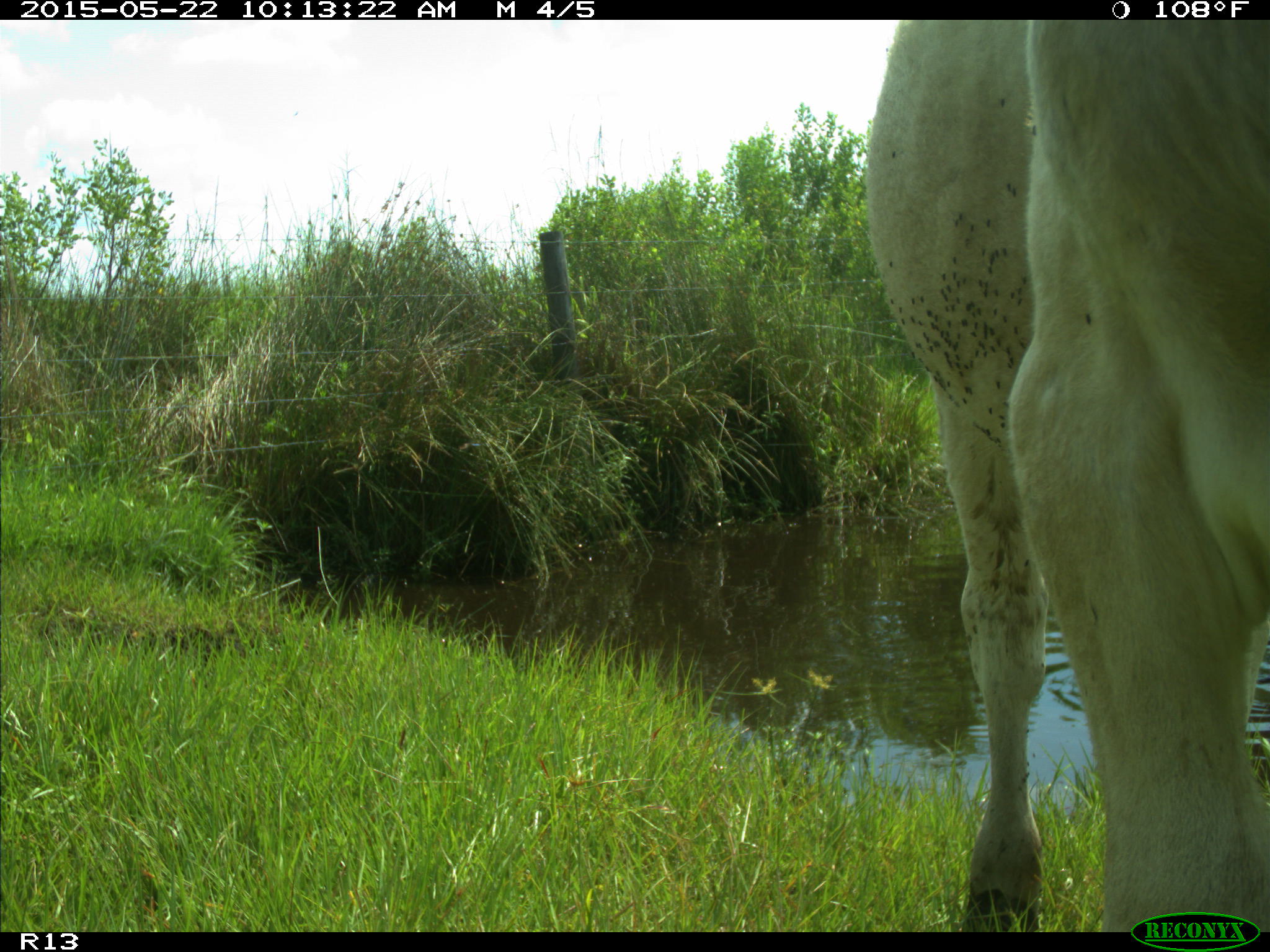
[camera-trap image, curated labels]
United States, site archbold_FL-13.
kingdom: Animalia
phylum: Chordata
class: Mammalia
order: Artiodactyla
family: Bovidae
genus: Bos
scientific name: Bos taurus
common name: domestic cow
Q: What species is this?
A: Bos taurus (domestic cow).